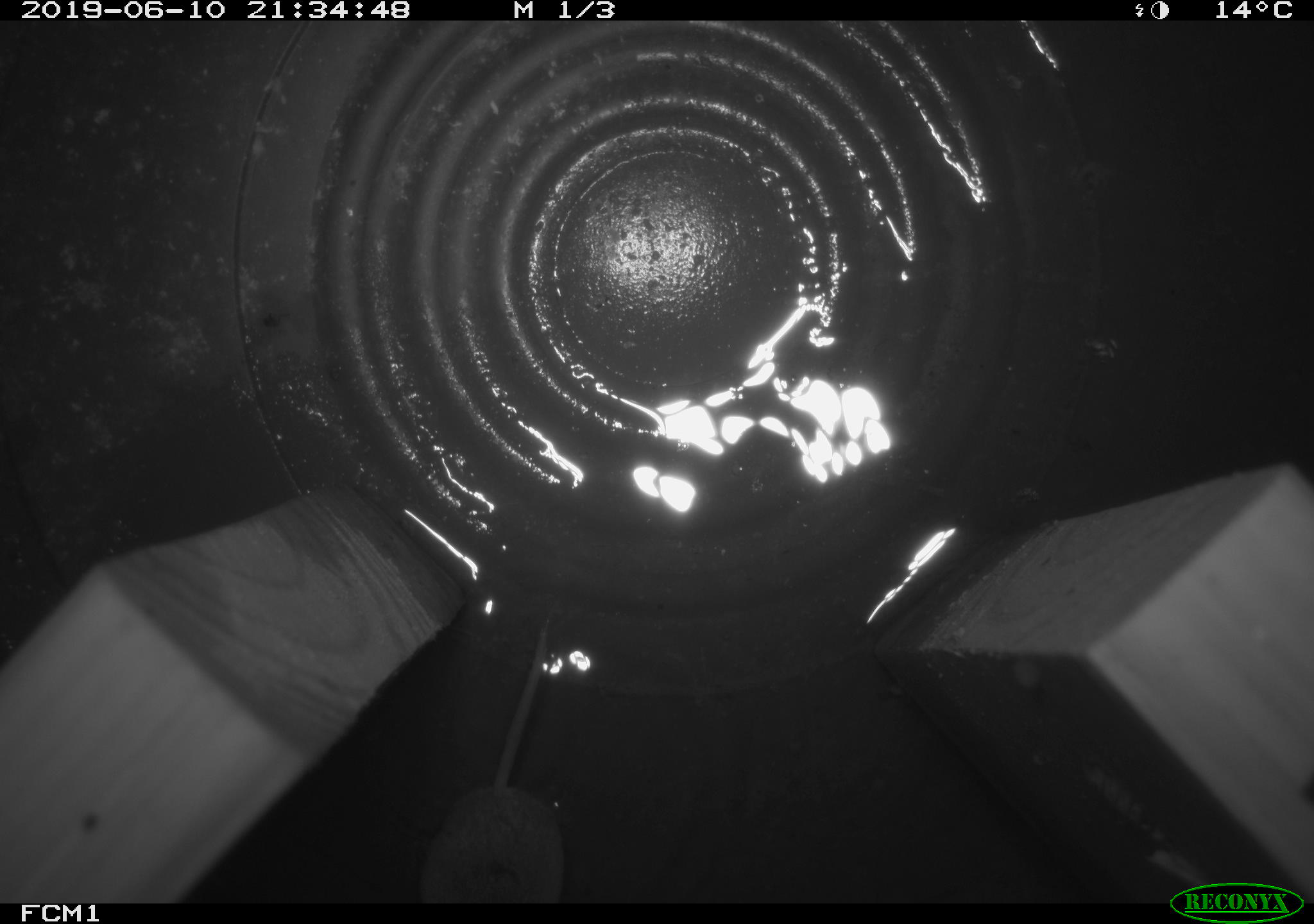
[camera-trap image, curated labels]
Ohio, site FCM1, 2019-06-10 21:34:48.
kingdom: Animalia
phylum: Chordata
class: Mammalia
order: Eulipotyphla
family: Soricidae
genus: Sorex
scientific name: Sorex cinereus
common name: masked shrew